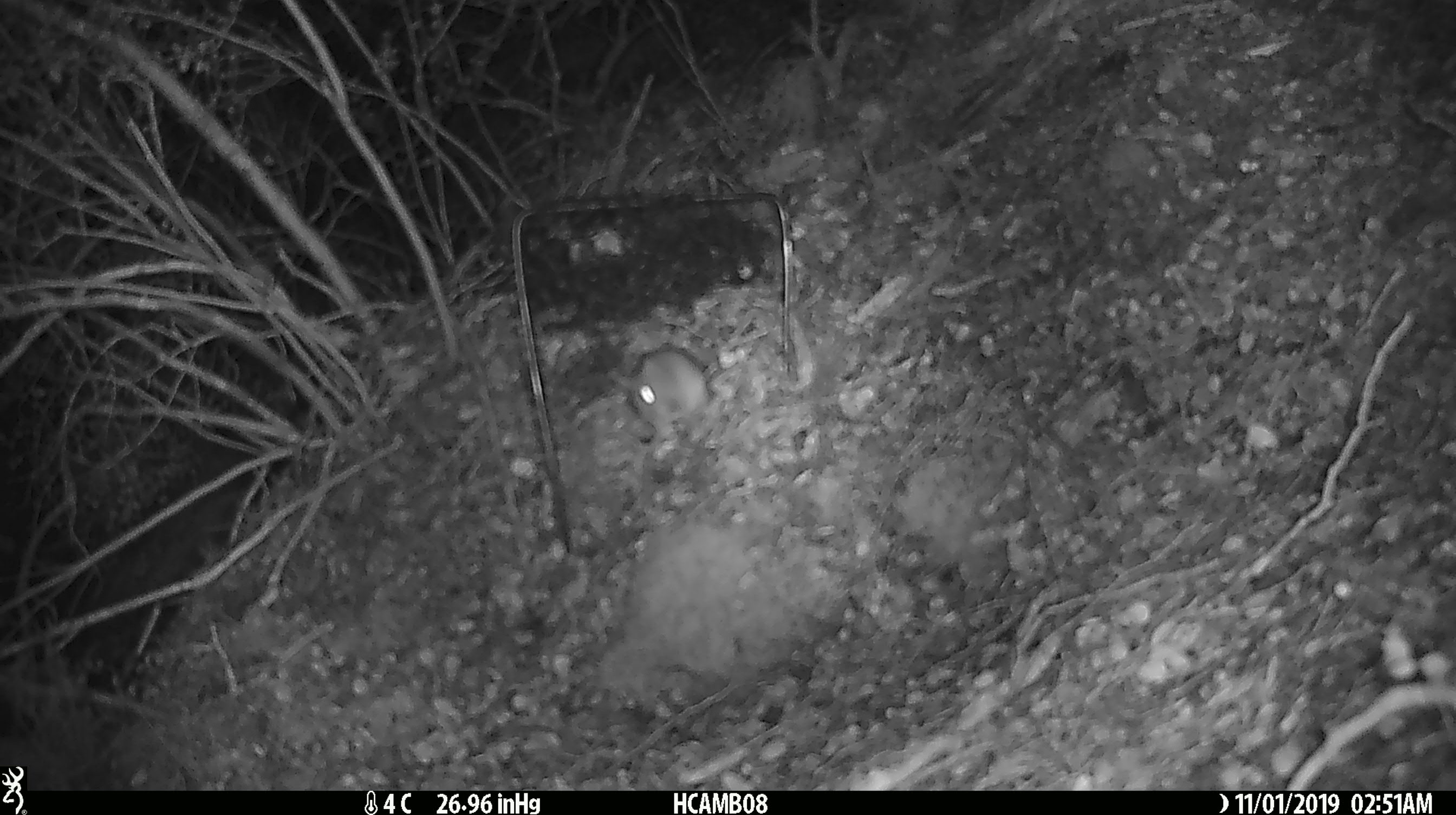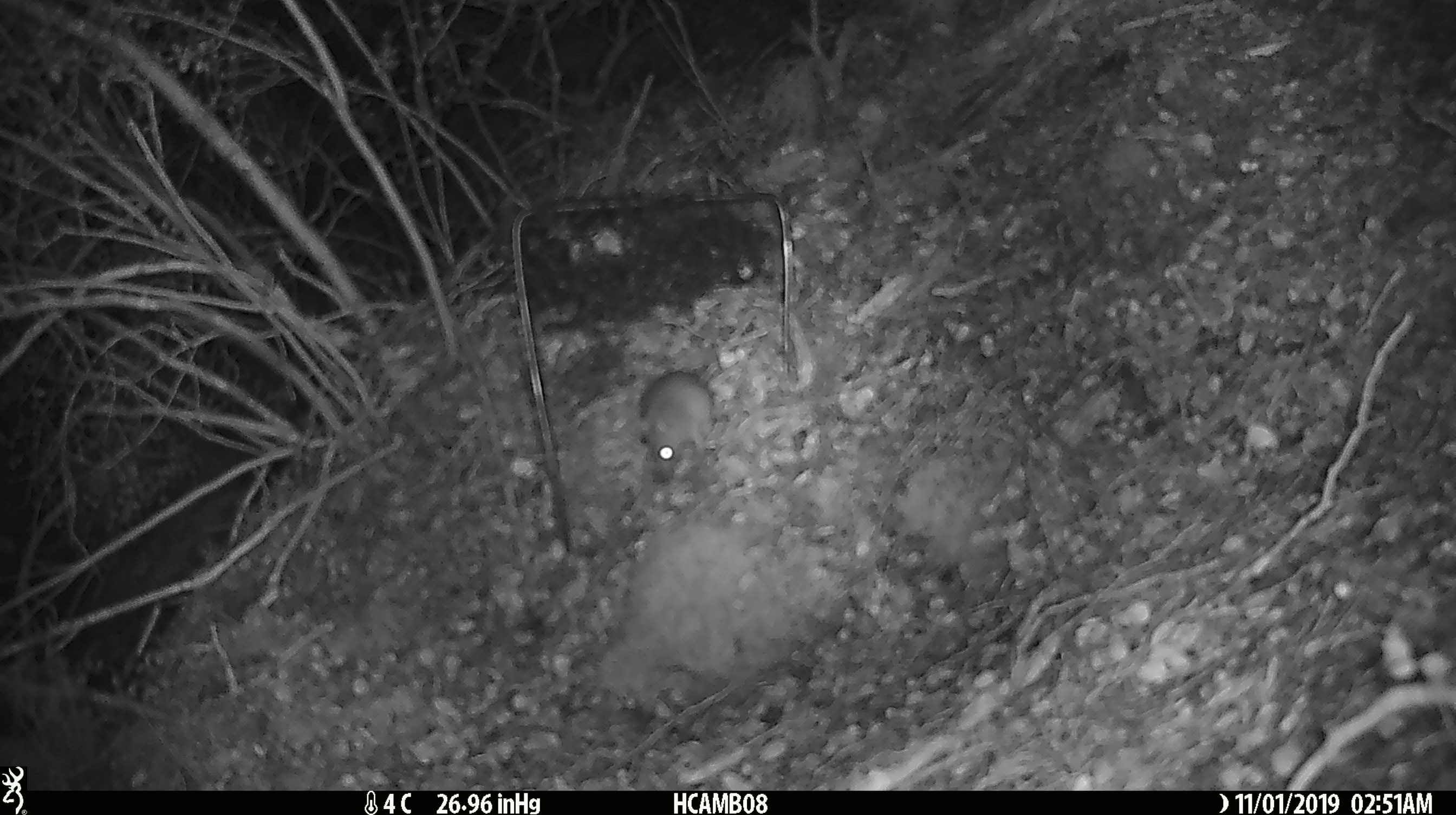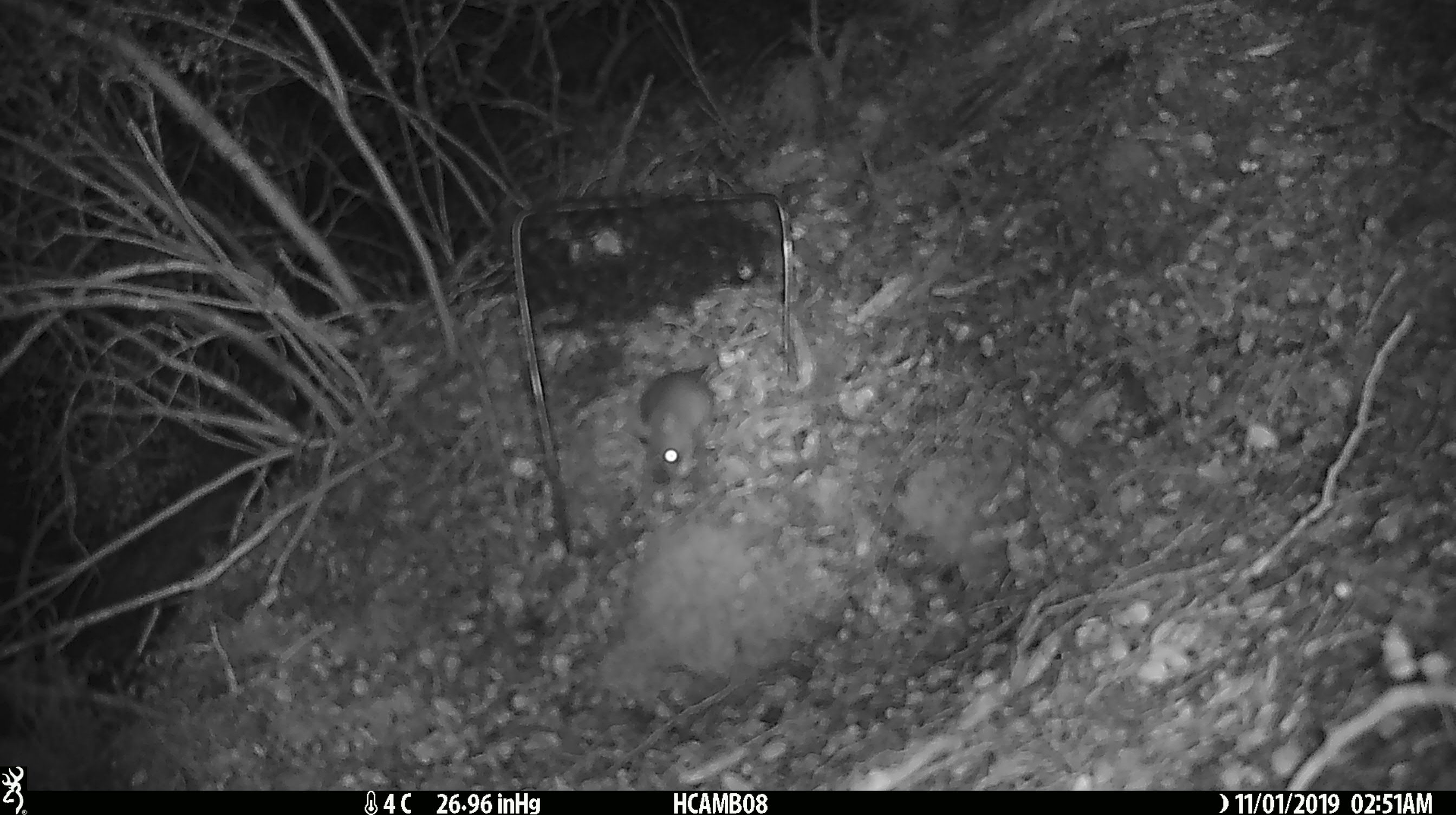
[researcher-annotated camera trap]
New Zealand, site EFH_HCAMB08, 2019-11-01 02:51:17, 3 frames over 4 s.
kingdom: Animalia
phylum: Chordata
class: Mammalia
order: Rodentia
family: Muridae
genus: Mus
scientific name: Mus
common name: mouse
Mouse (Mus).